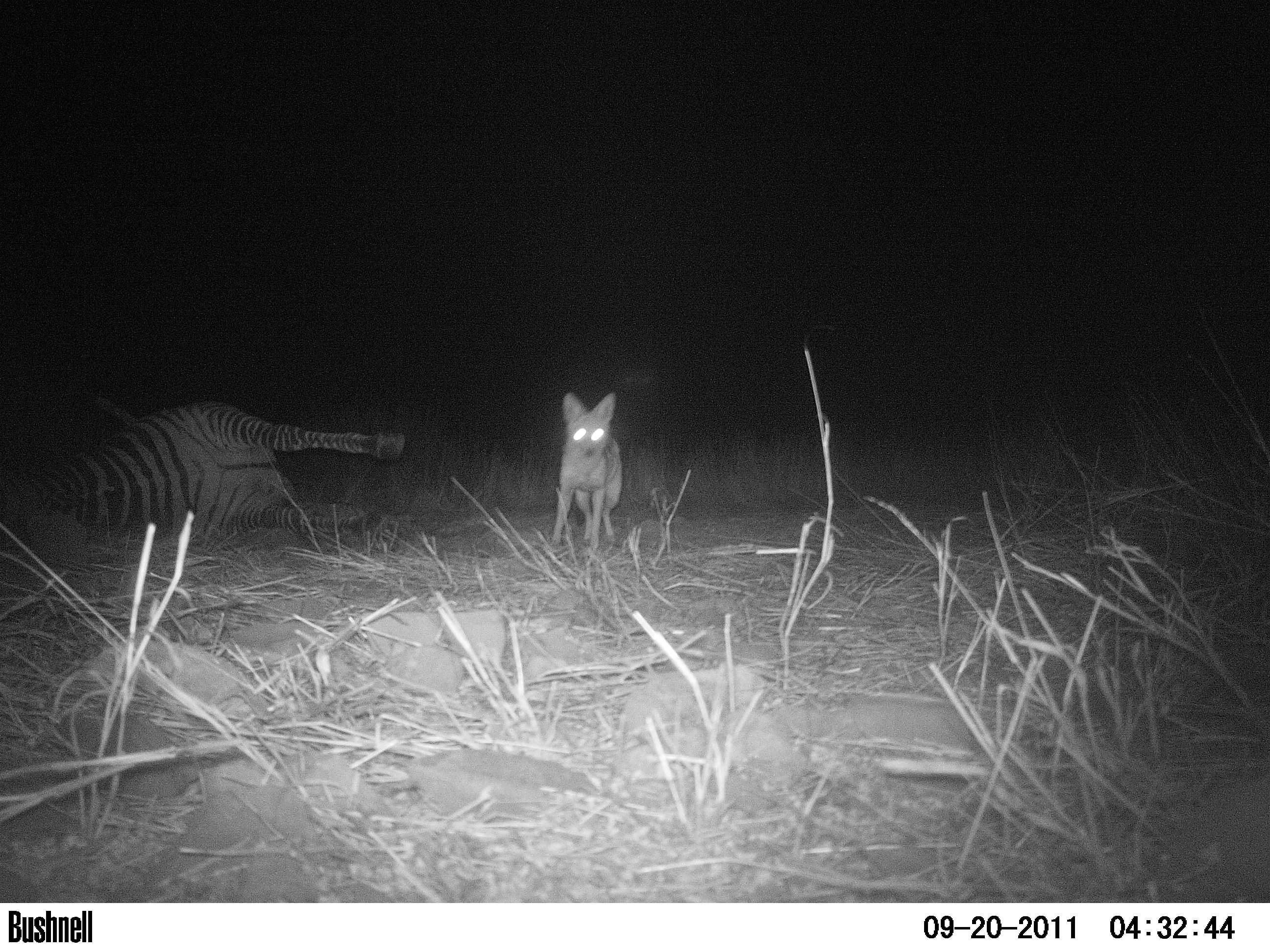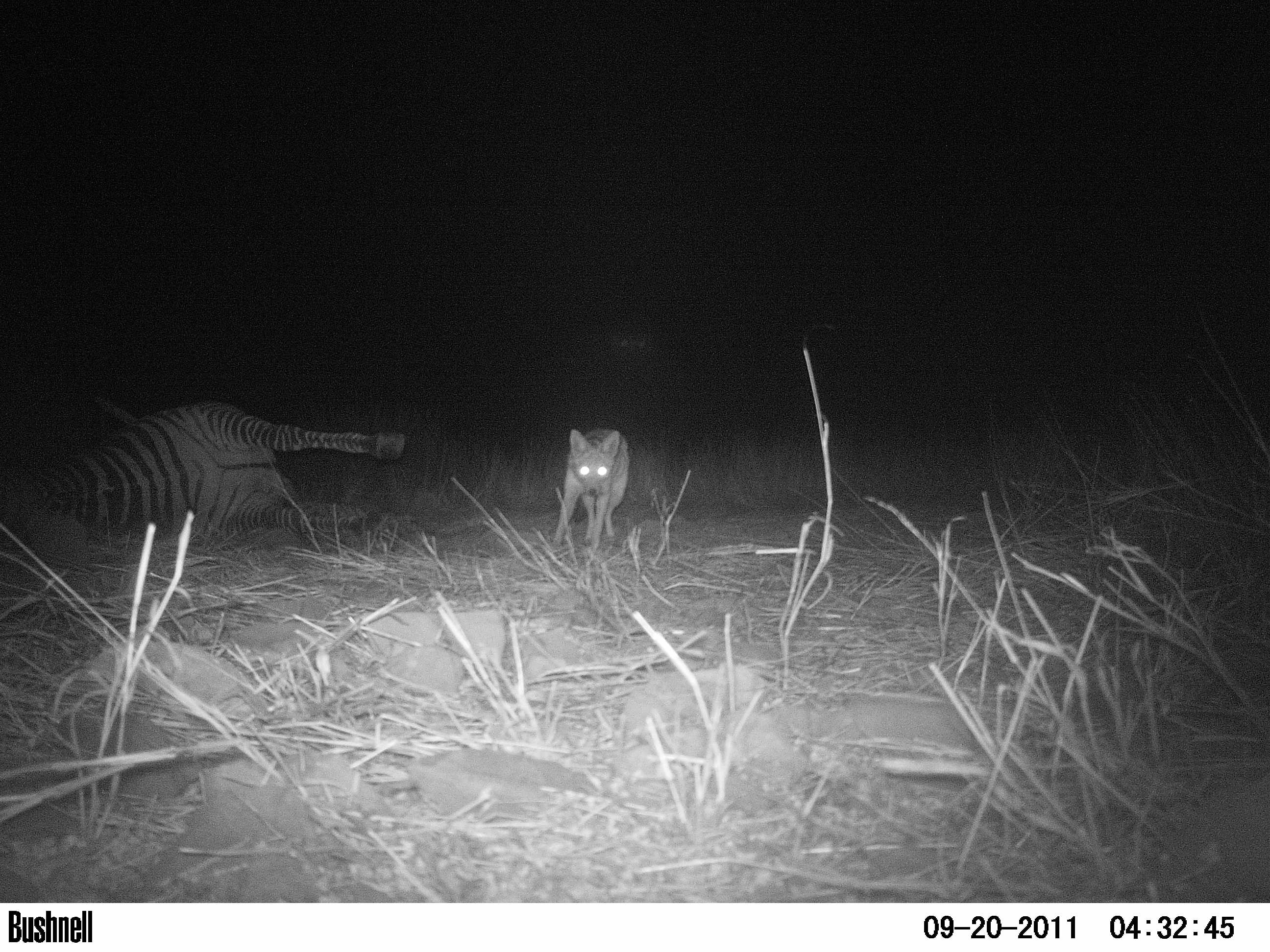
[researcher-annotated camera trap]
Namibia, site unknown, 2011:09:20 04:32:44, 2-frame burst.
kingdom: Animalia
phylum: Chordata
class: Mammalia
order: Carnivora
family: Canidae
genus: Lupulella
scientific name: Lupulella mesomelas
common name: black-backed jackal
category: canis mesomelas